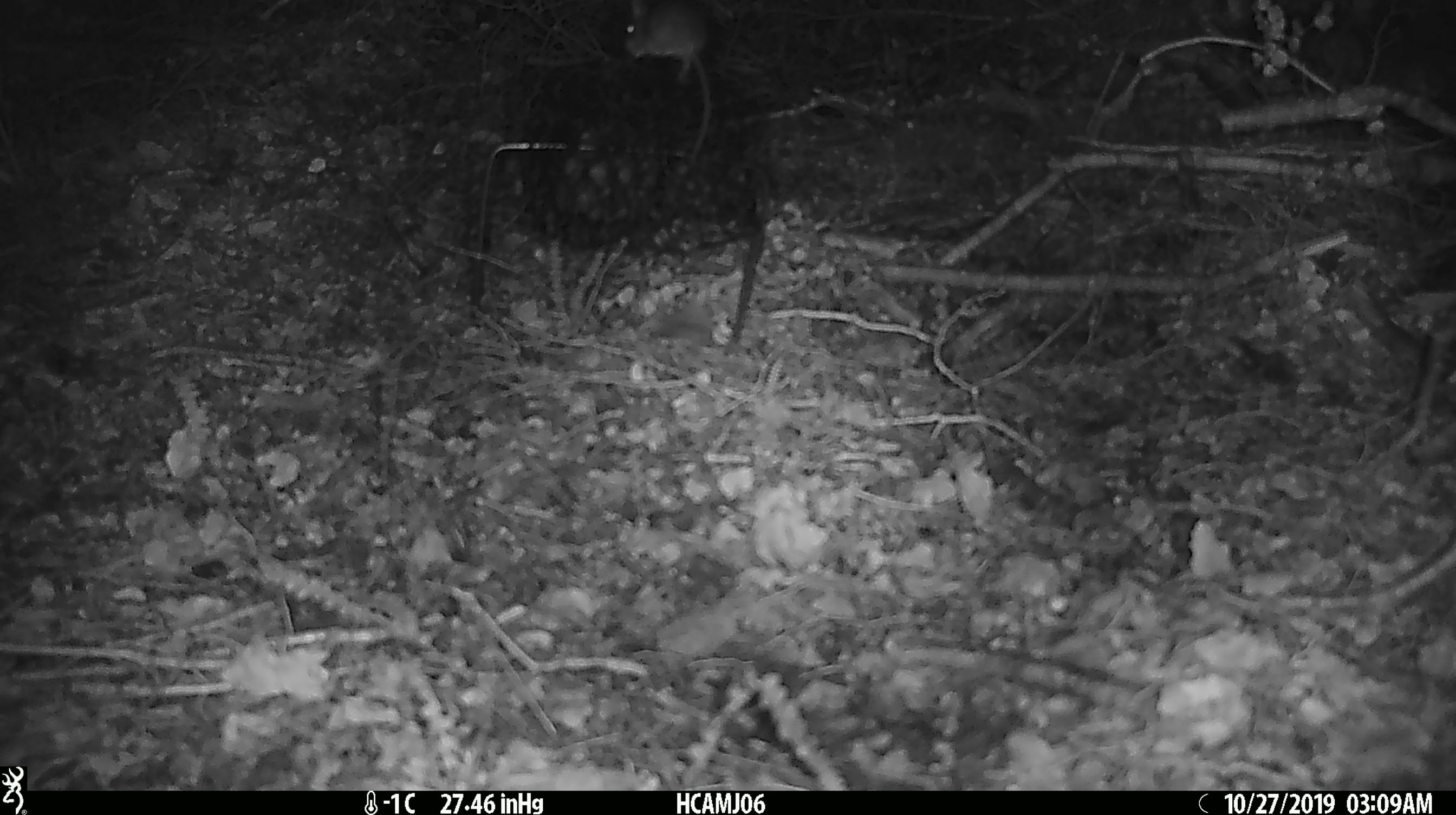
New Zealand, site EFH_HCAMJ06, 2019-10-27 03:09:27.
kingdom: Animalia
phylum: Chordata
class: Mammalia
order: Rodentia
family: Muridae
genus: Mus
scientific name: Mus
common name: mouse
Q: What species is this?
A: Mouse (Mus).